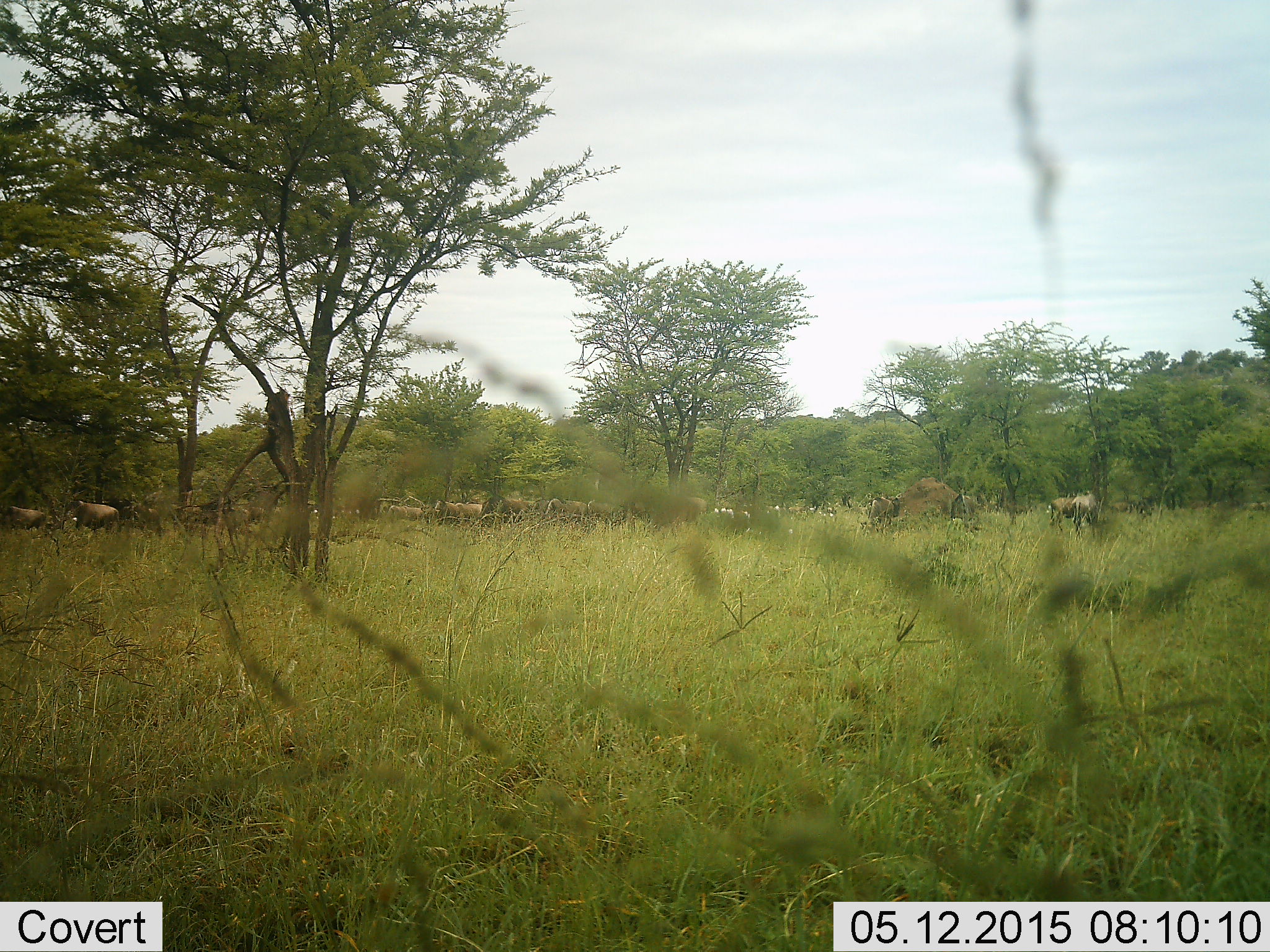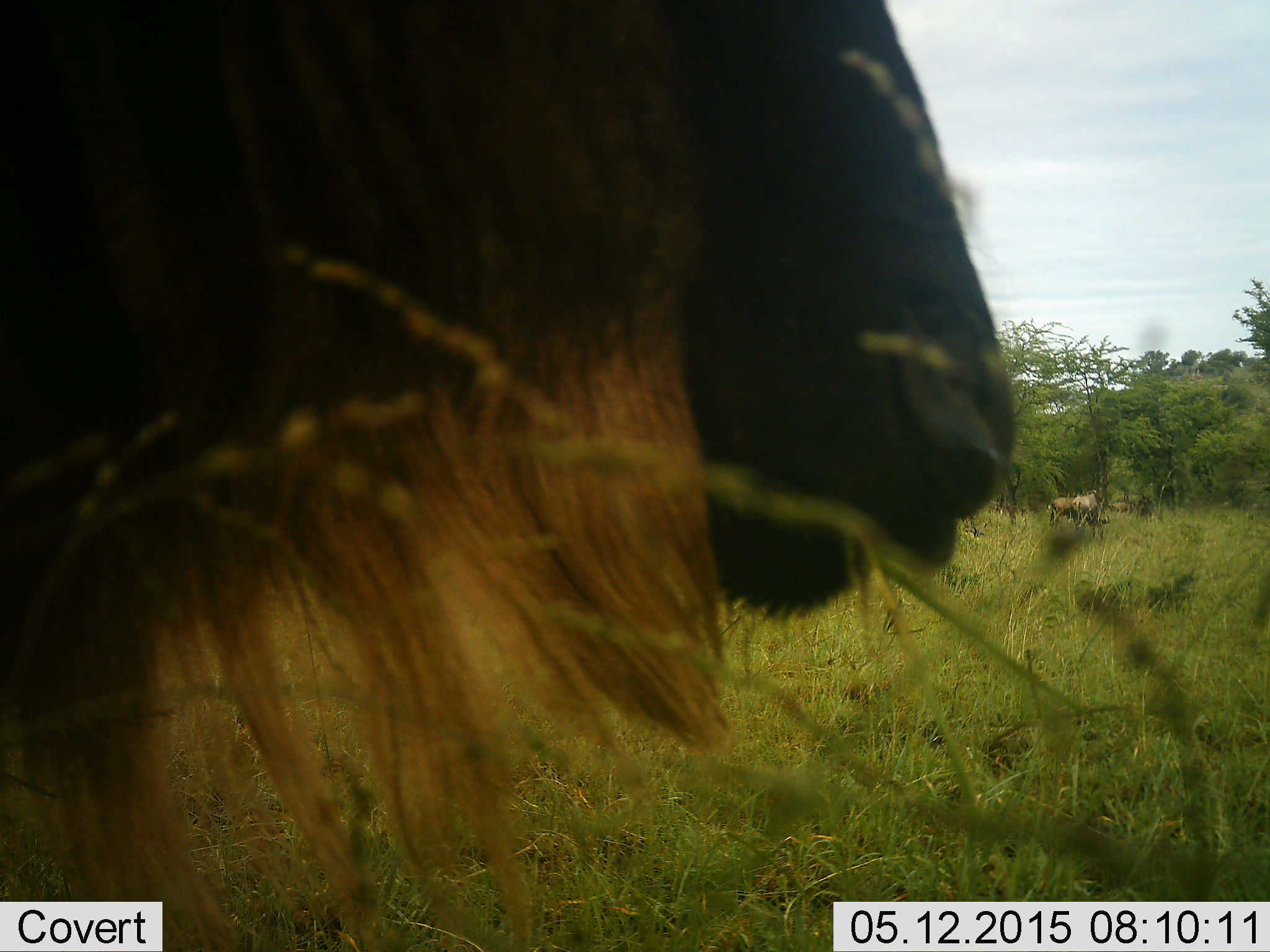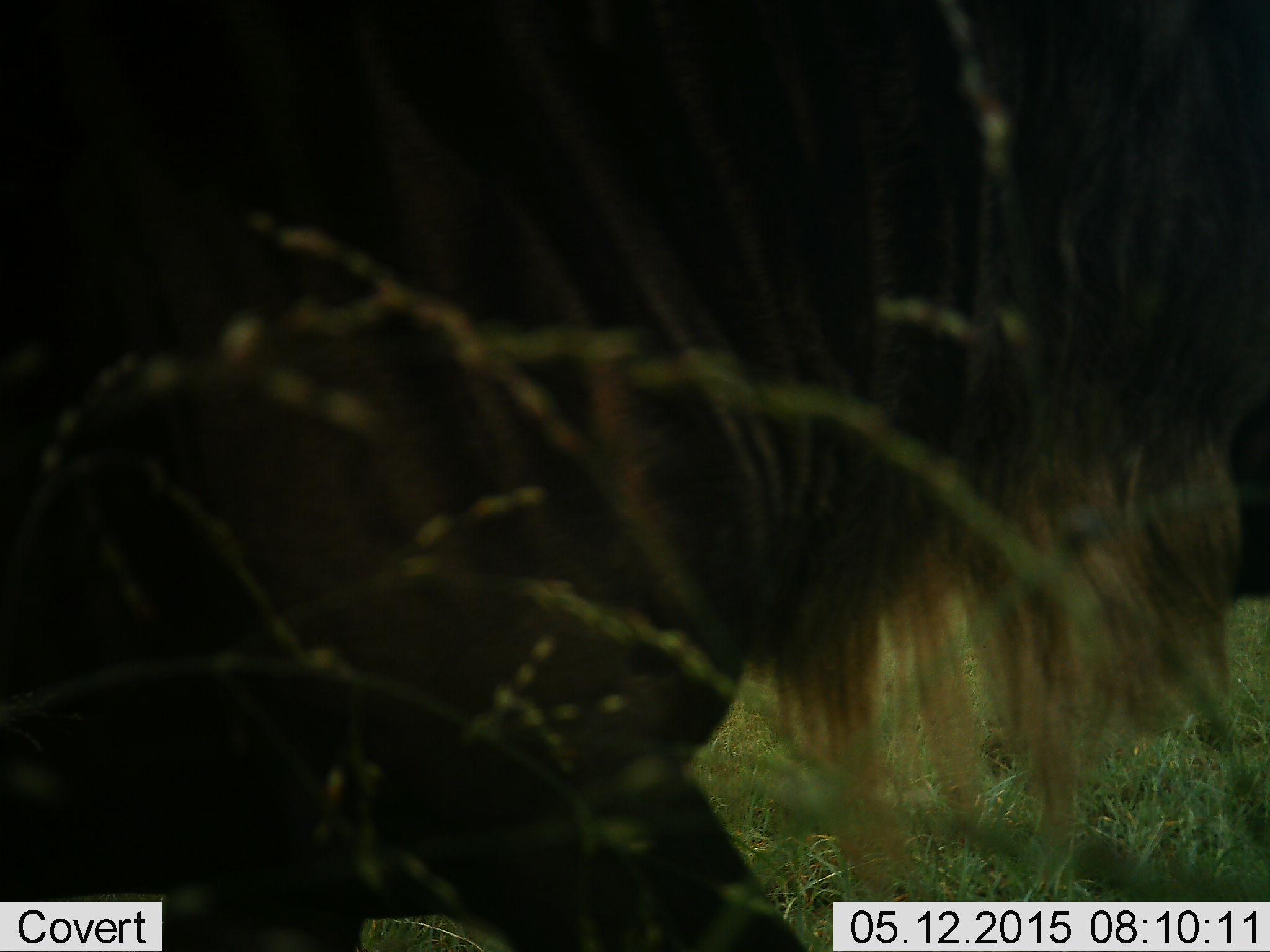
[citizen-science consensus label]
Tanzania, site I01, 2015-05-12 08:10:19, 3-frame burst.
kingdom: Animalia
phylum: Chordata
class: Mammalia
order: Artiodactyla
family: Bovidae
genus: Connochaetes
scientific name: Connochaetes taurinus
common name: blue wildebeest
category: wildebeest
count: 11-50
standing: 64%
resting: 0%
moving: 73%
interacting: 0%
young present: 0%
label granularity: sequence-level